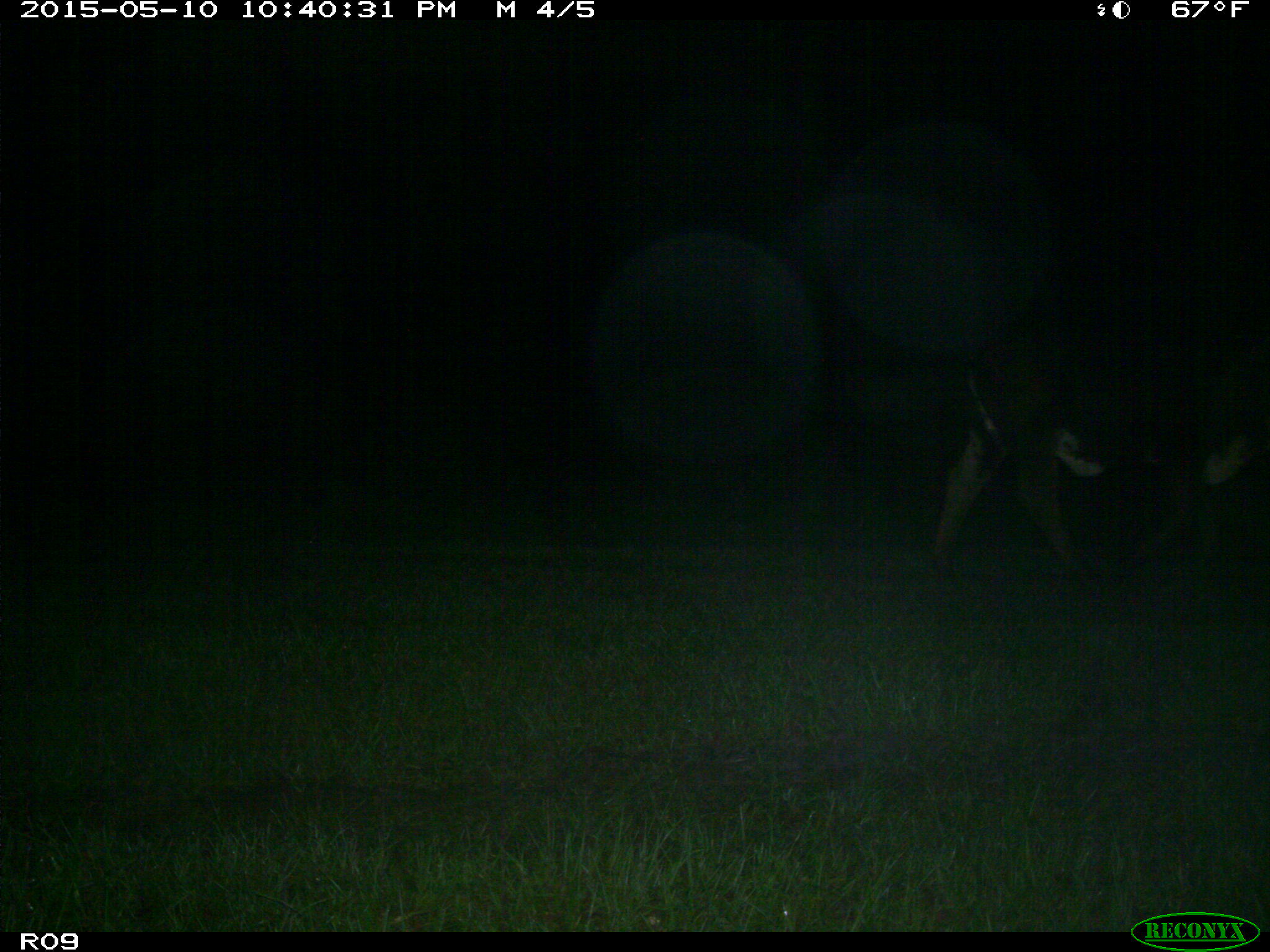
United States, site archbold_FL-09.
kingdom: Animalia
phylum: Chordata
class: Mammalia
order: Artiodactyla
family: Bovidae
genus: Bos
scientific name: Bos taurus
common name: domestic cow